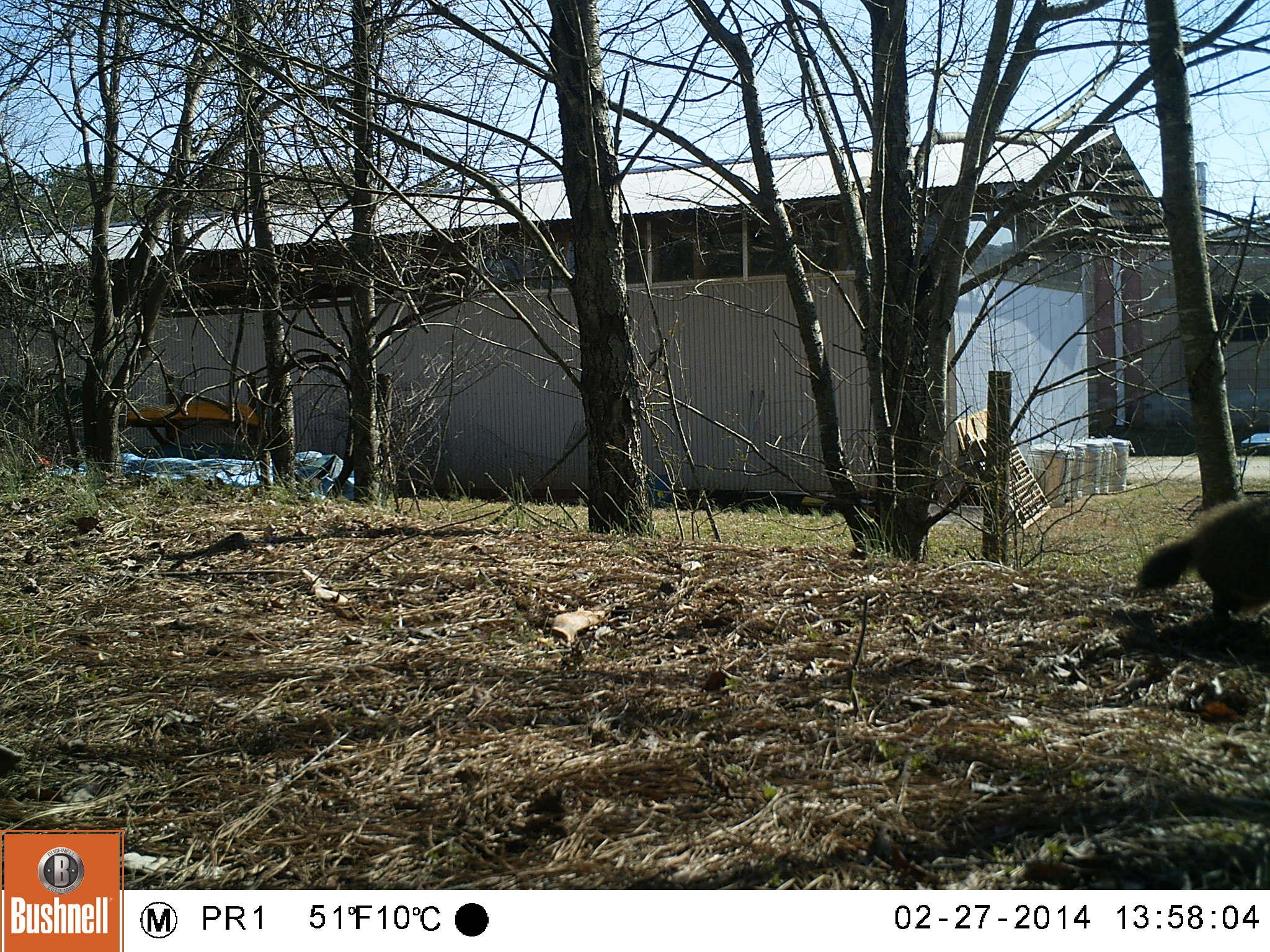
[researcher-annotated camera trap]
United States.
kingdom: Animalia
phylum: Chordata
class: Mammalia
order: Rodentia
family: Sciuridae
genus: Marmota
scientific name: Marmota monax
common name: woodchuck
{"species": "Woodchuck (Marmota monax)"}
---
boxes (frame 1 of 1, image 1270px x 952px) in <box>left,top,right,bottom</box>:
Woodchuck: <box>1128,493,1270,630</box>